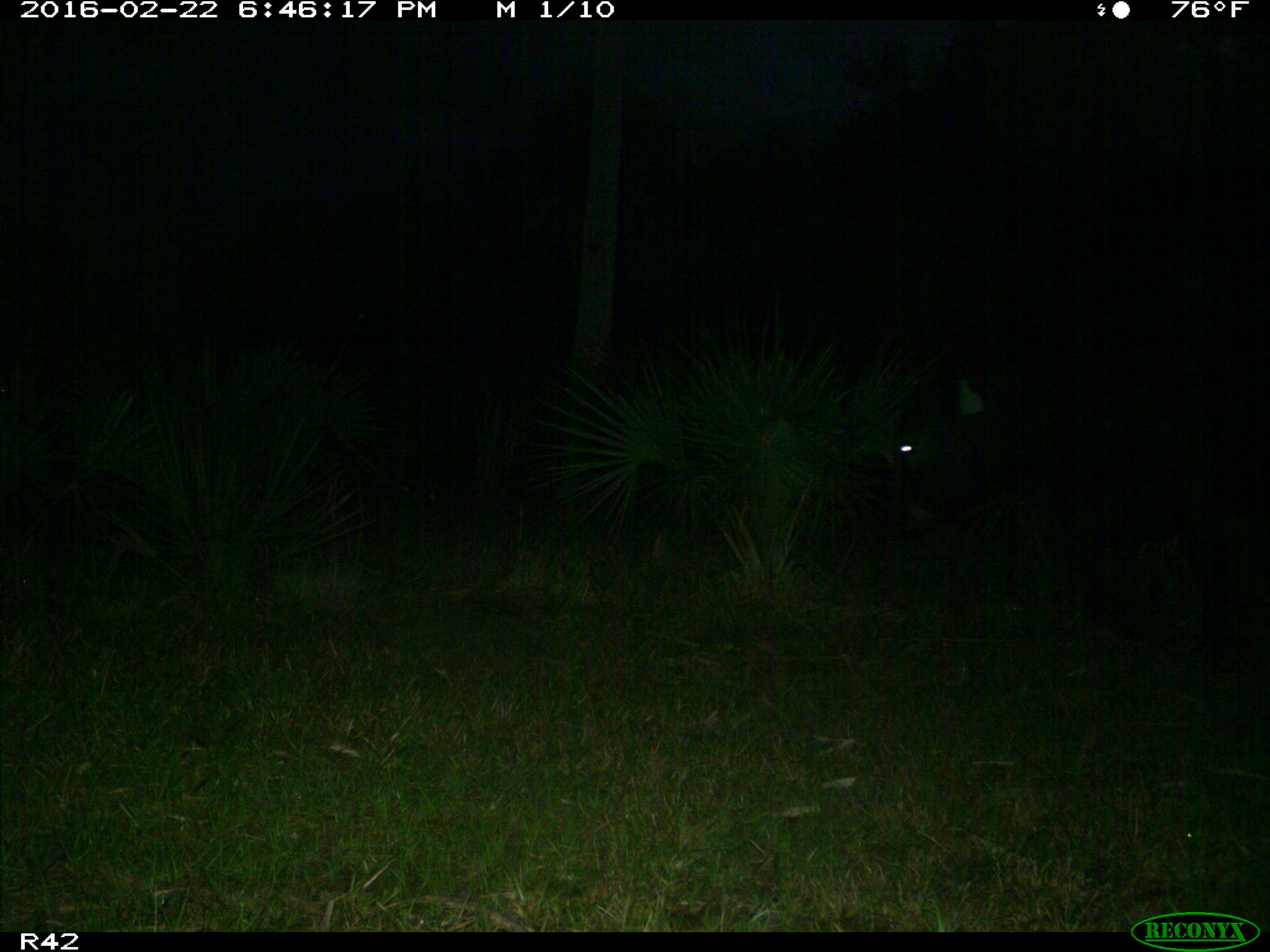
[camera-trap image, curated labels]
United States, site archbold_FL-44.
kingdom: Animalia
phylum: Chordata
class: Mammalia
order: Artiodactyla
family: Bovidae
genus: Bos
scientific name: Bos taurus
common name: domestic cow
Bos taurus (domestic cow).